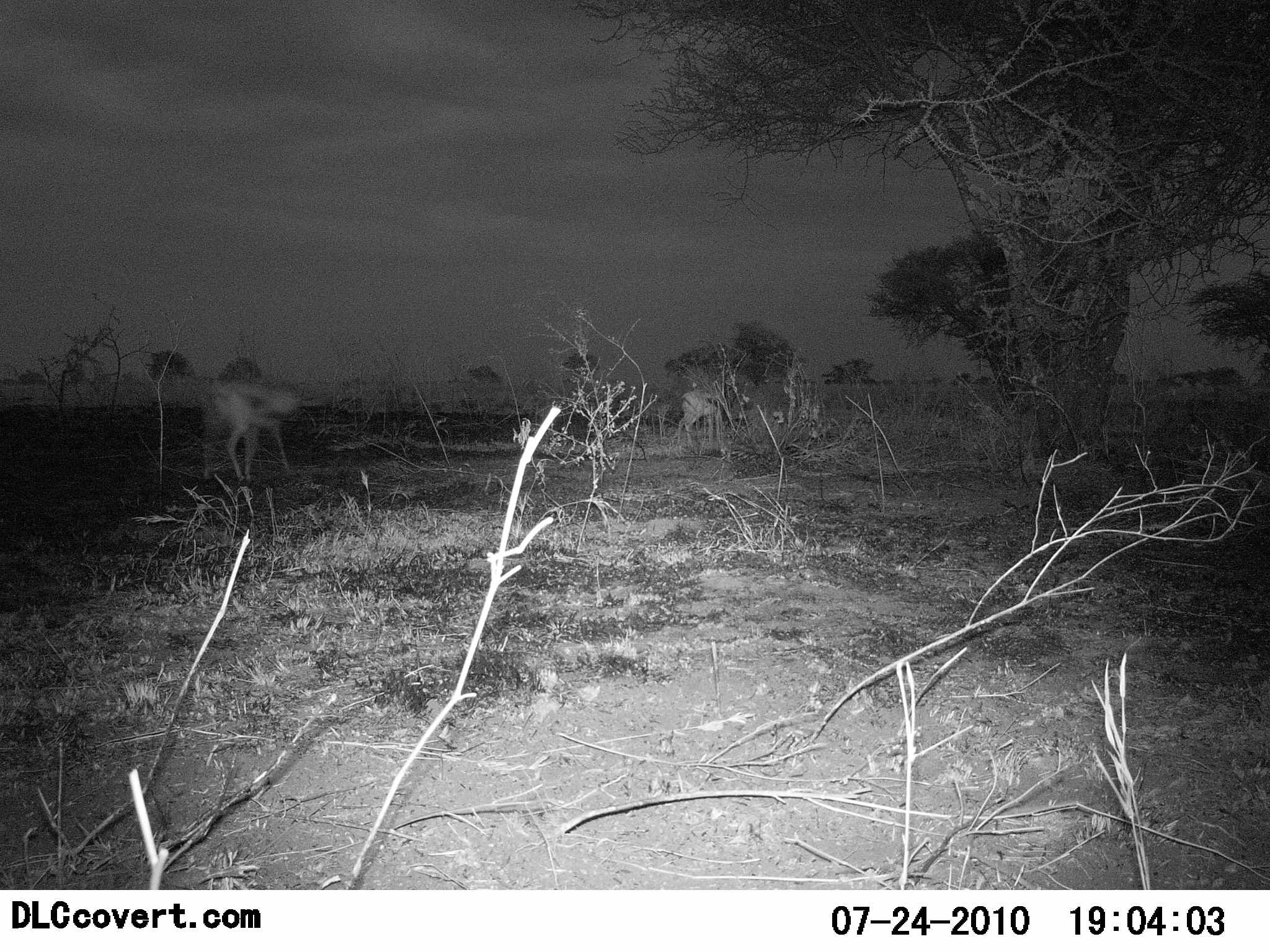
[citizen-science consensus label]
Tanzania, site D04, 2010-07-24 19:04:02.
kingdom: Animalia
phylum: Chordata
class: Mammalia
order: Artiodactyla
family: Bovidae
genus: Eudorcas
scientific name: Eudorcas thomsonii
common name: thomson's gazelle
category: gazellethomsons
Gazellethomsons (thomson's gazelle) (Eudorcas thomsonii), count 2. Behavior (volunteer vote fractions): standing 62%, resting 0%, moving 50%, interacting 0%. Young present (vote fraction): 0%. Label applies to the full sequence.